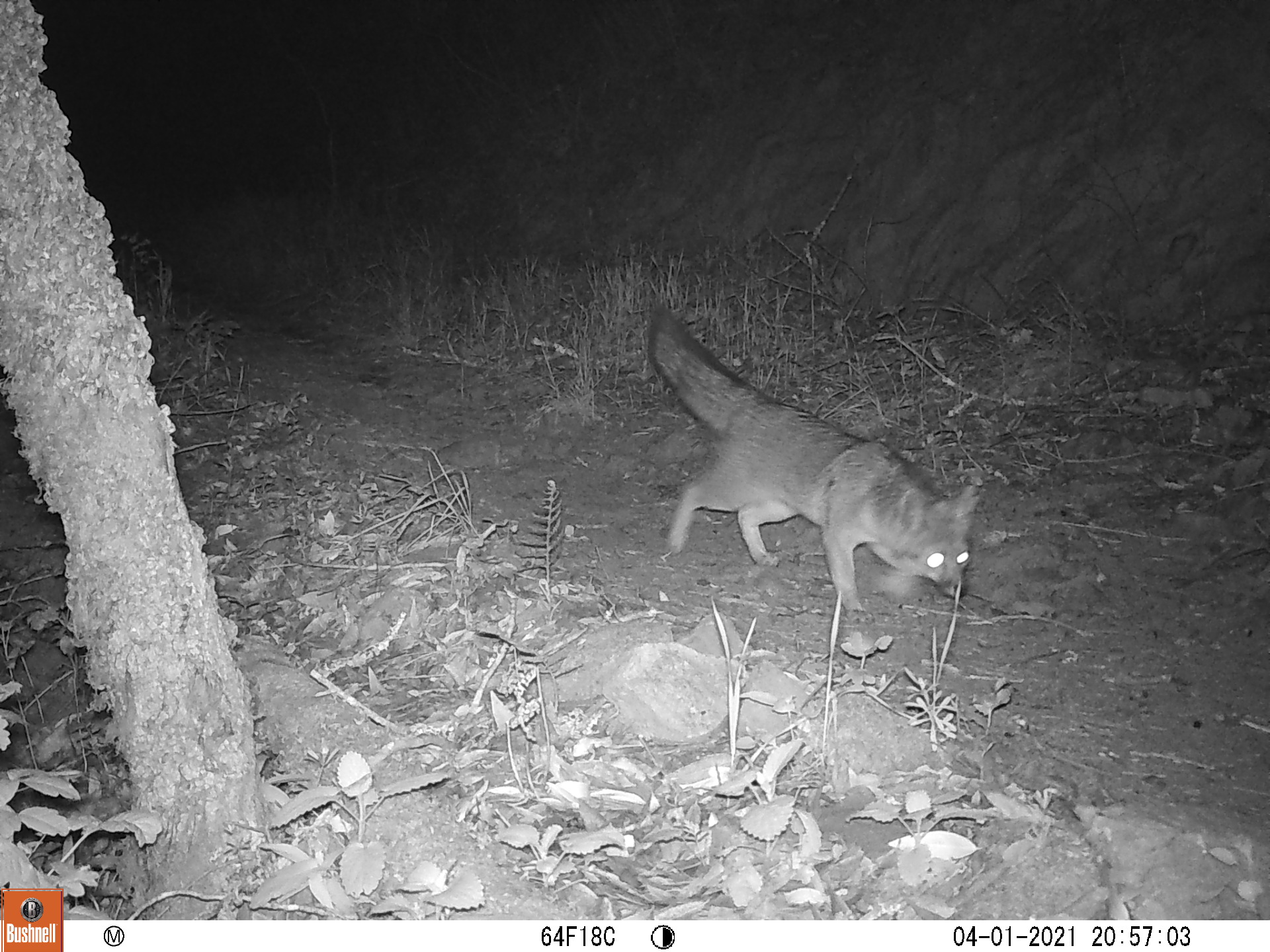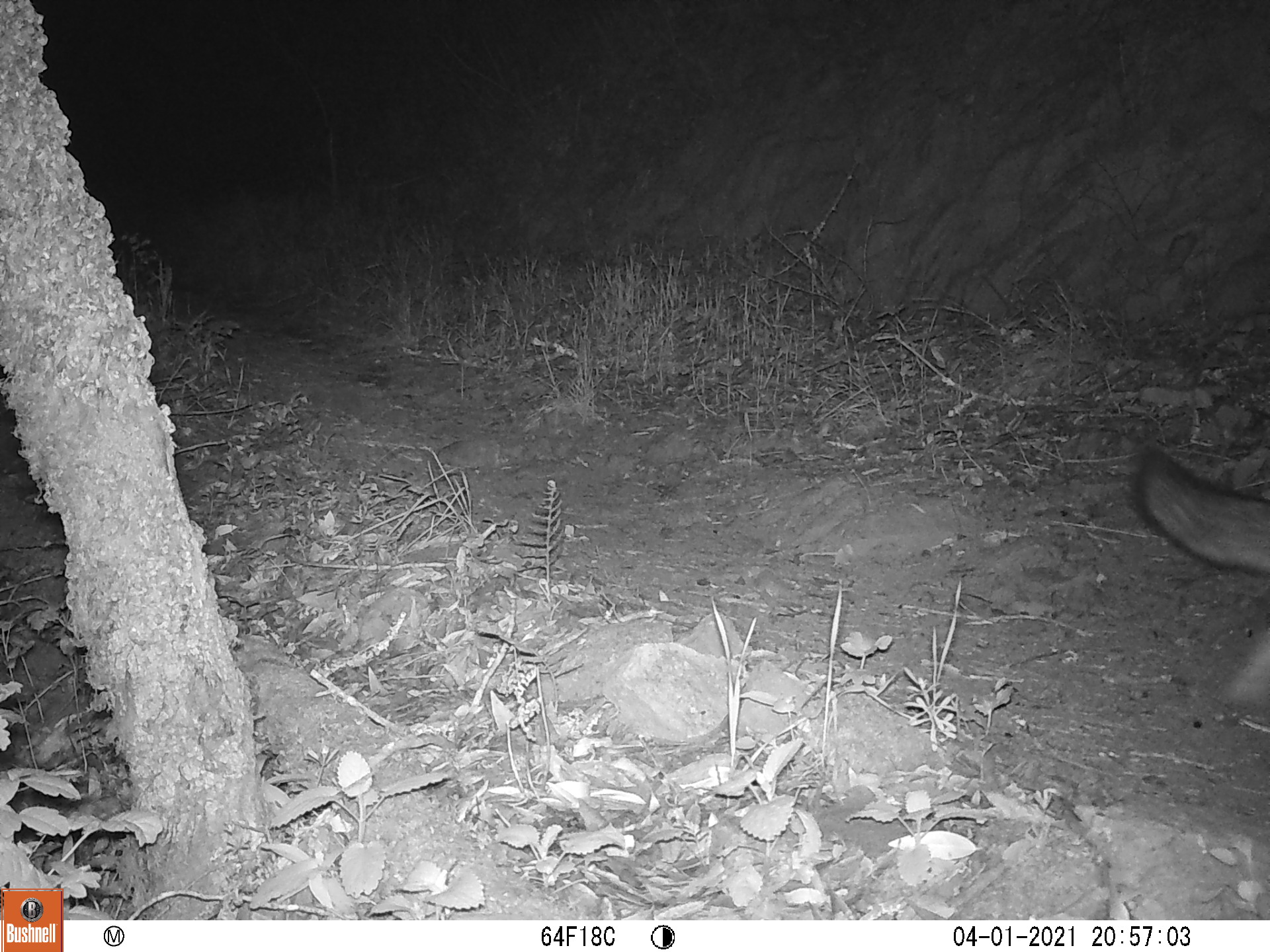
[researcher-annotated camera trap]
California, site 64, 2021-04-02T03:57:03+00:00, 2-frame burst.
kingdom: Animalia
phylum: Chordata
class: Mammalia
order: Carnivora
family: Canidae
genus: Urocyon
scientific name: Urocyon cinereoargenteus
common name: gray fox